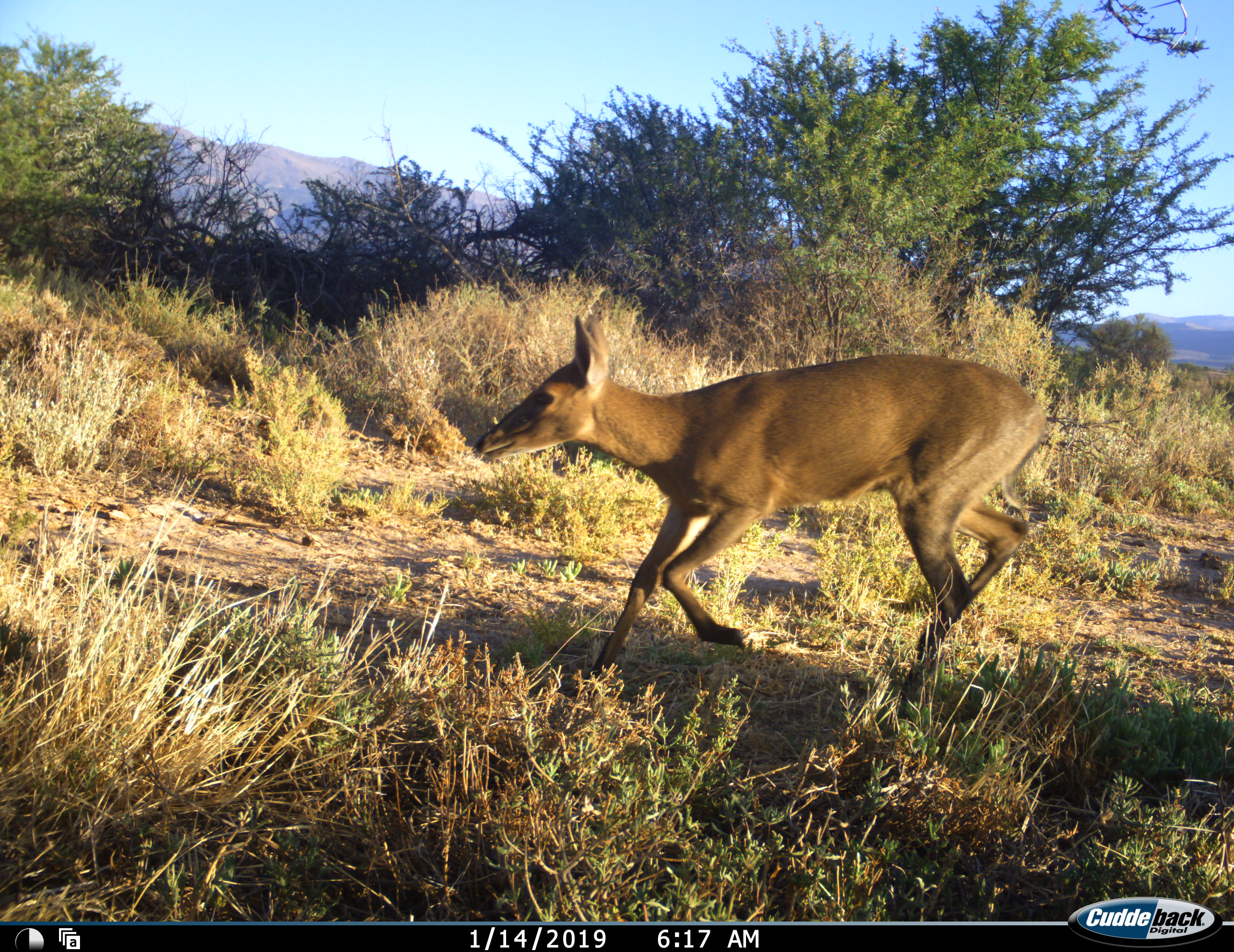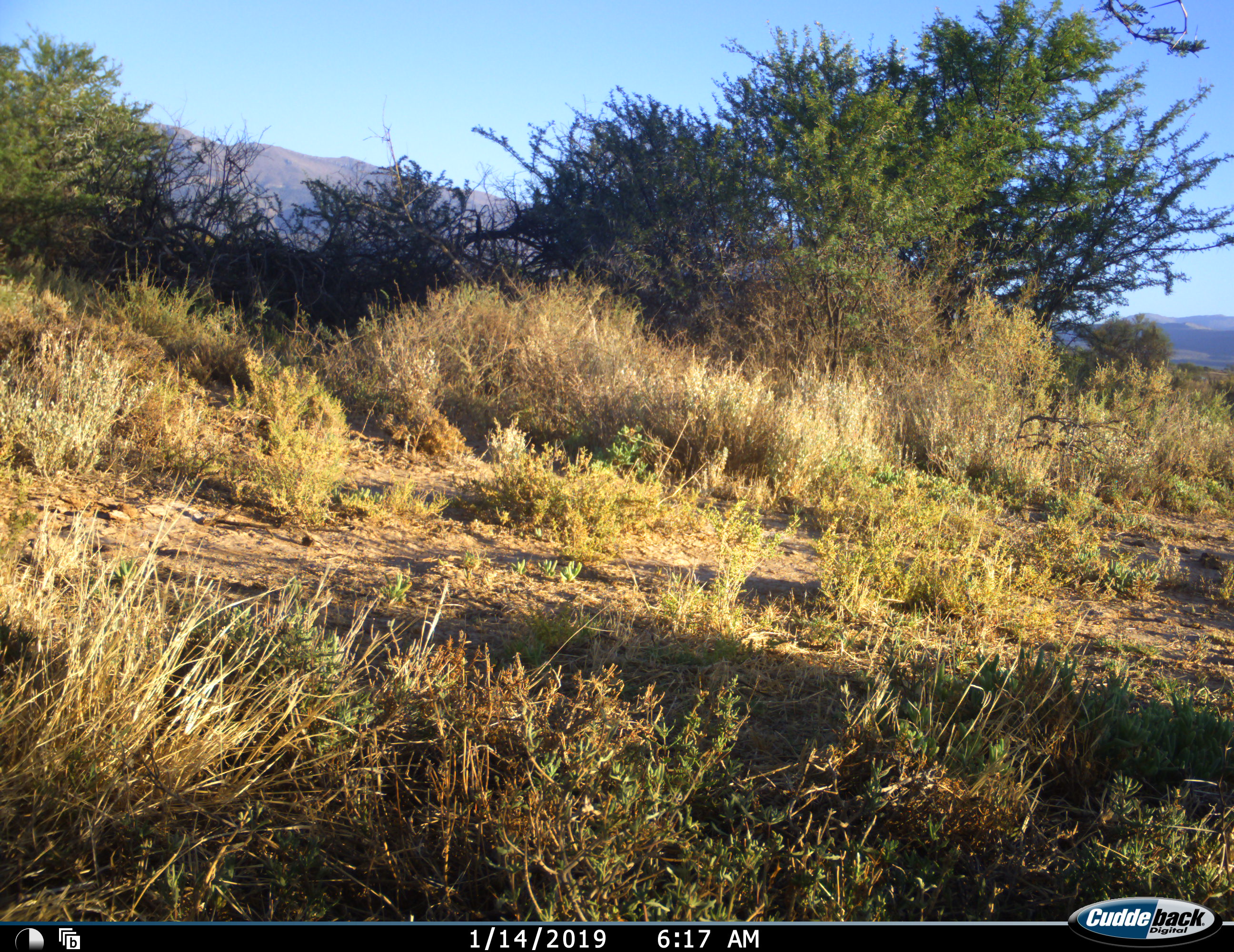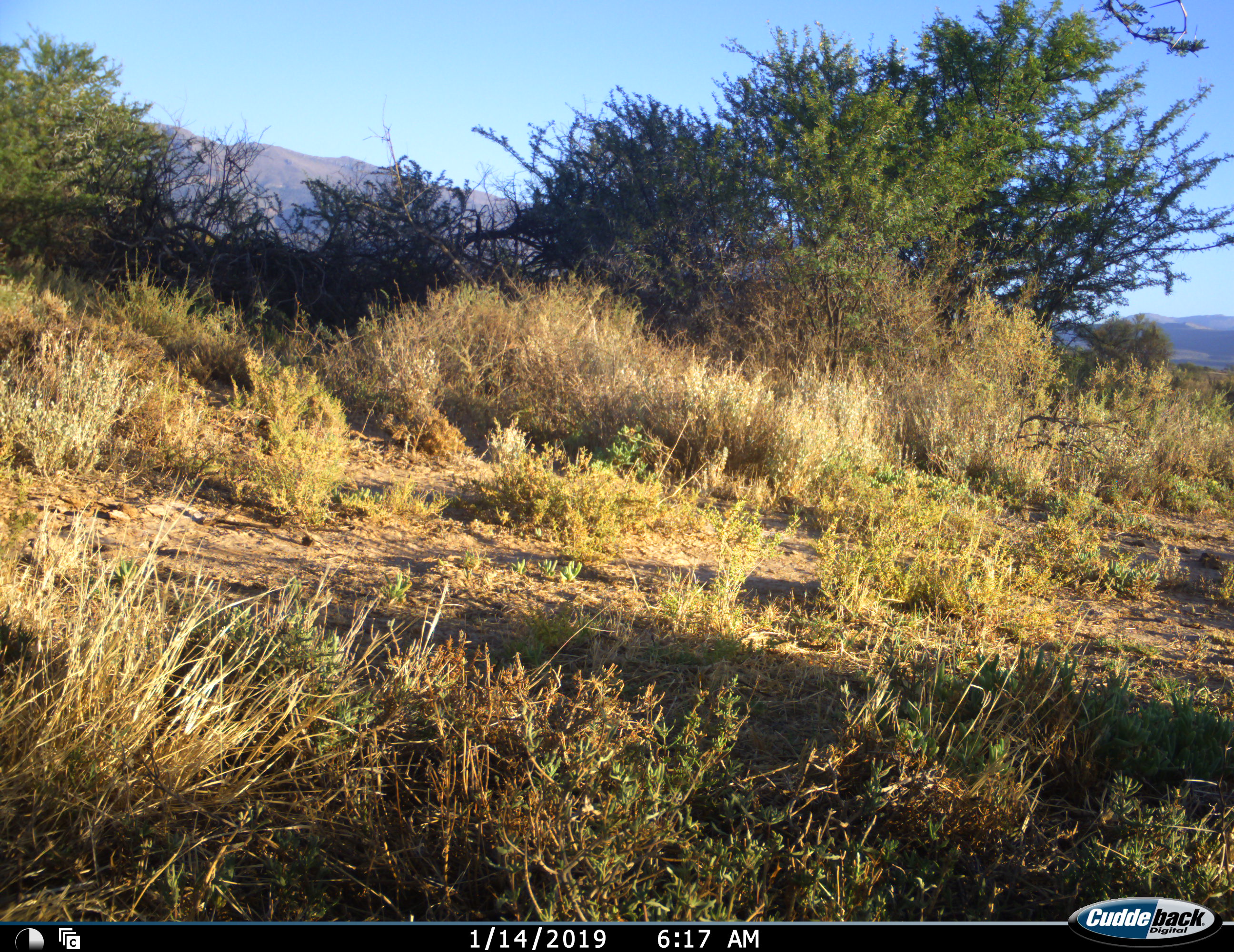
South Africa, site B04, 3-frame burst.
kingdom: Animalia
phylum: Chordata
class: Mammalia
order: Artiodactyla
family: Bovidae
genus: Sylvicapra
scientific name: Sylvicapra grimmia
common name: common grey duiker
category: duikercommongrey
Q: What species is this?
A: Duikercommongrey (common grey duiker) (Sylvicapra grimmia).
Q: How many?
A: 1.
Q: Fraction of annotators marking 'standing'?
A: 0%.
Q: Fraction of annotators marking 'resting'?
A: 0%.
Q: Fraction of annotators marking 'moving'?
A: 100%.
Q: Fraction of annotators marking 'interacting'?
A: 0%.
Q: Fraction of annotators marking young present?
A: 0%.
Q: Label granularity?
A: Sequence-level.